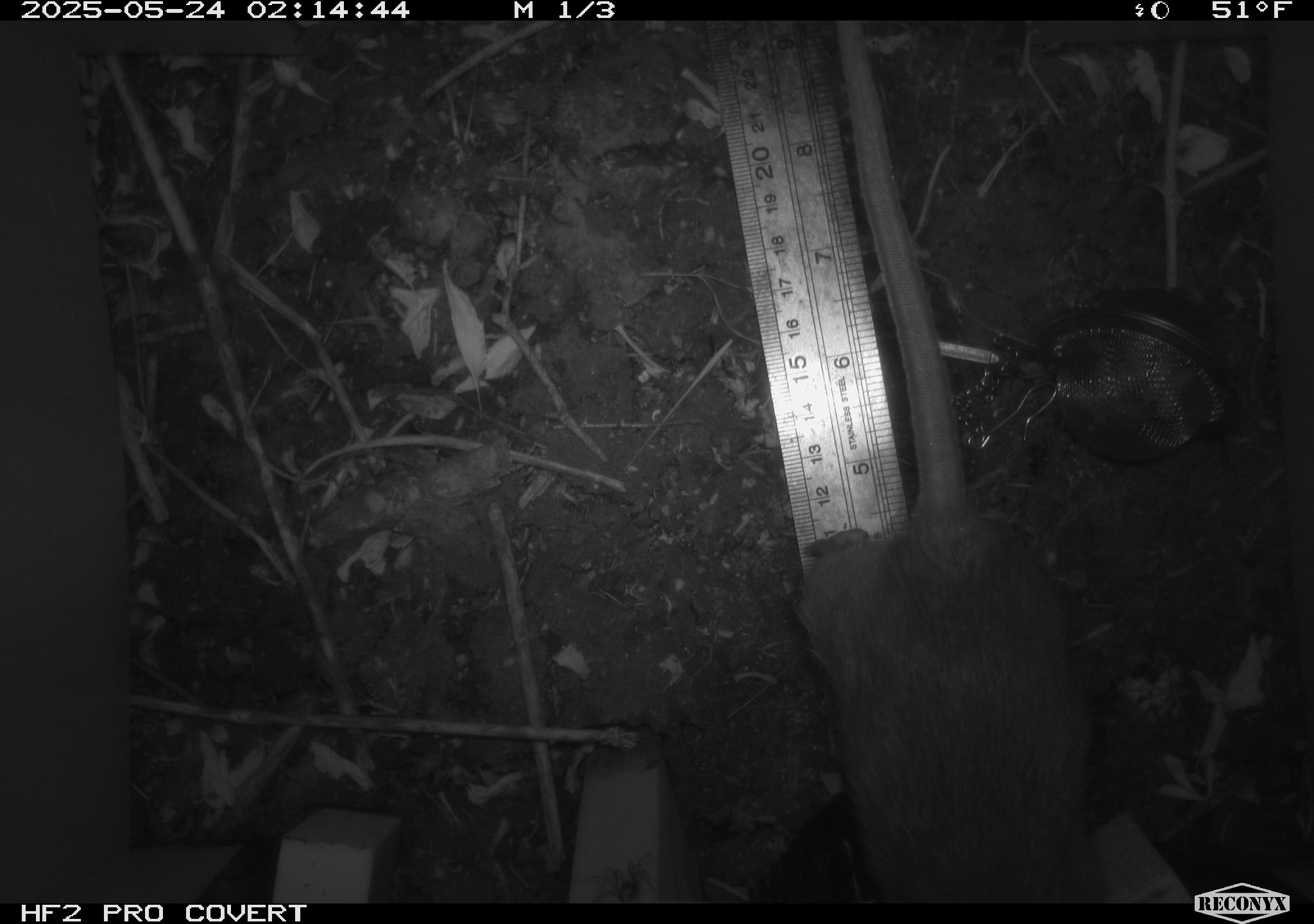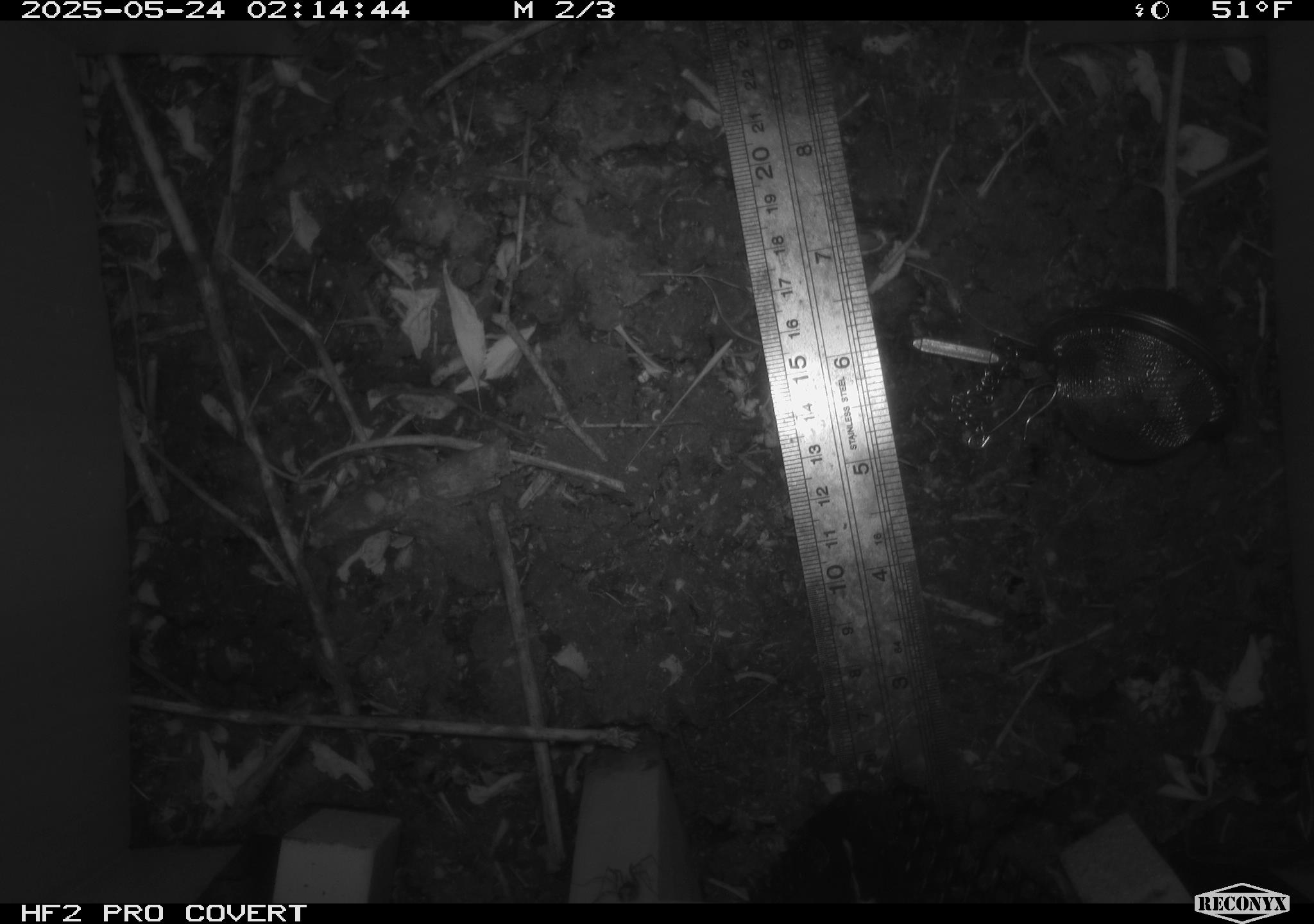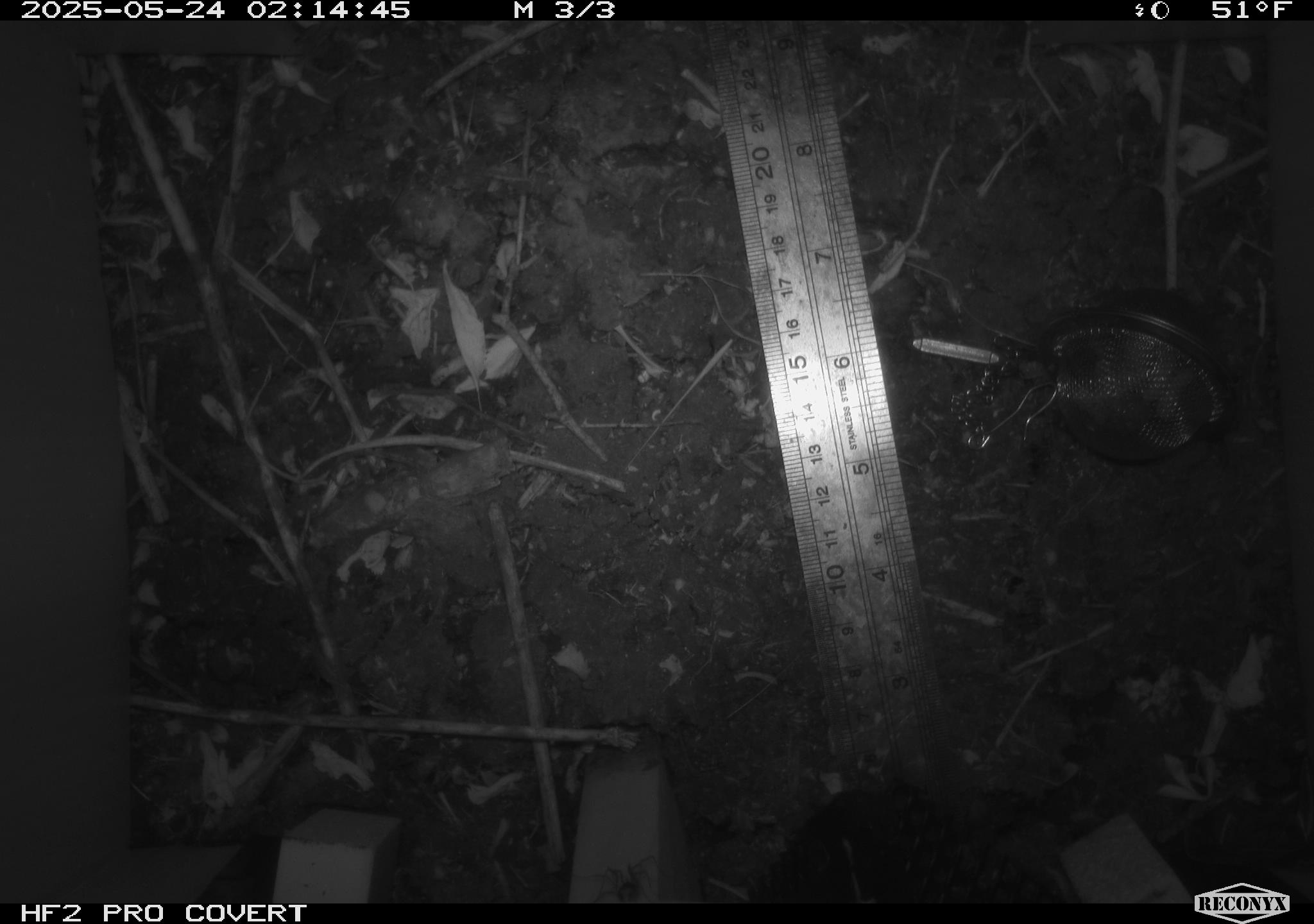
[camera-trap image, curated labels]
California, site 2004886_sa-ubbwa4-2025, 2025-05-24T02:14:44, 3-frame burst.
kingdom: Animalia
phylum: Chordata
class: Mammalia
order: Rodentia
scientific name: Rodentia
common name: rodent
Rodent (Rodentia).